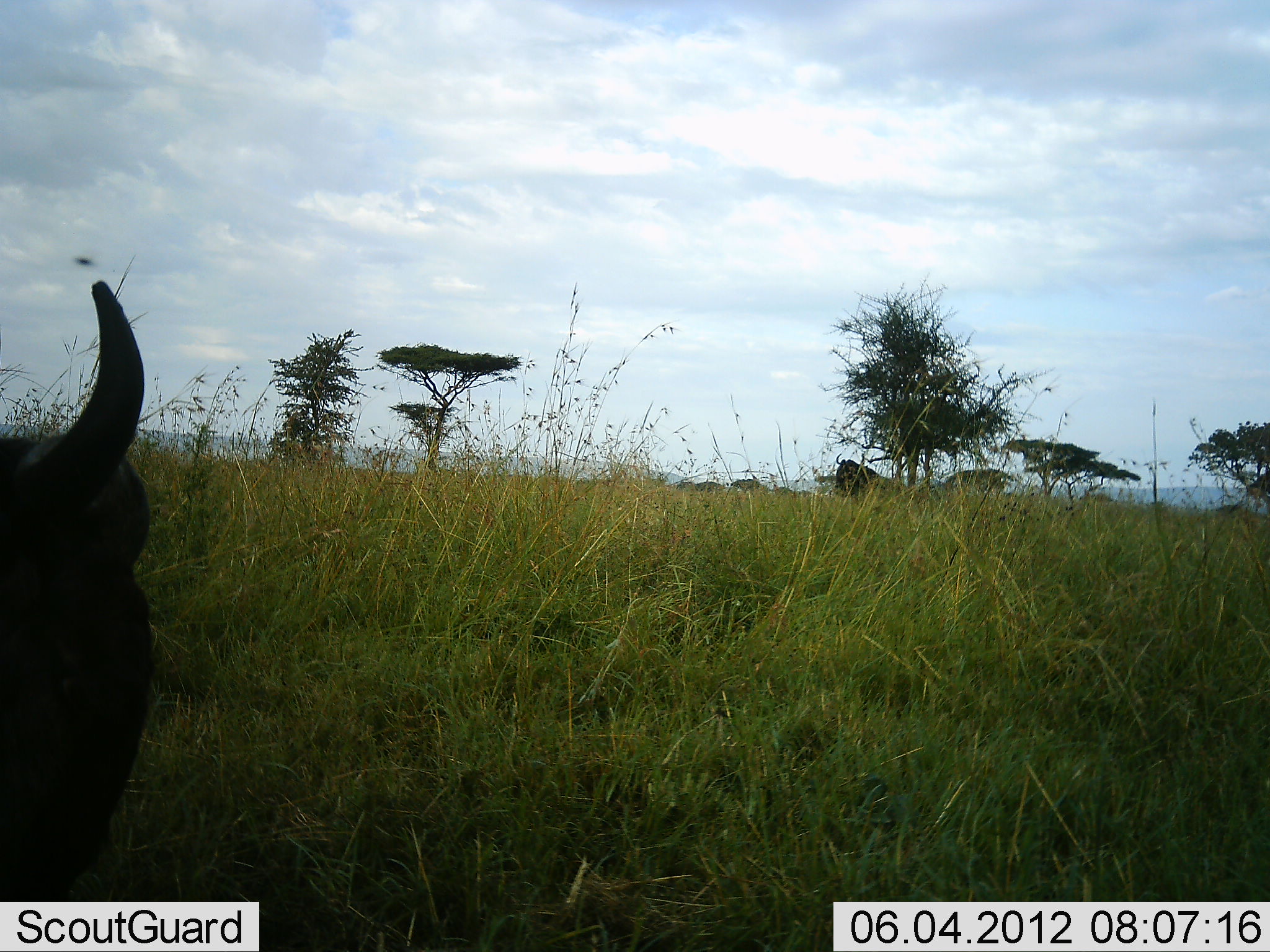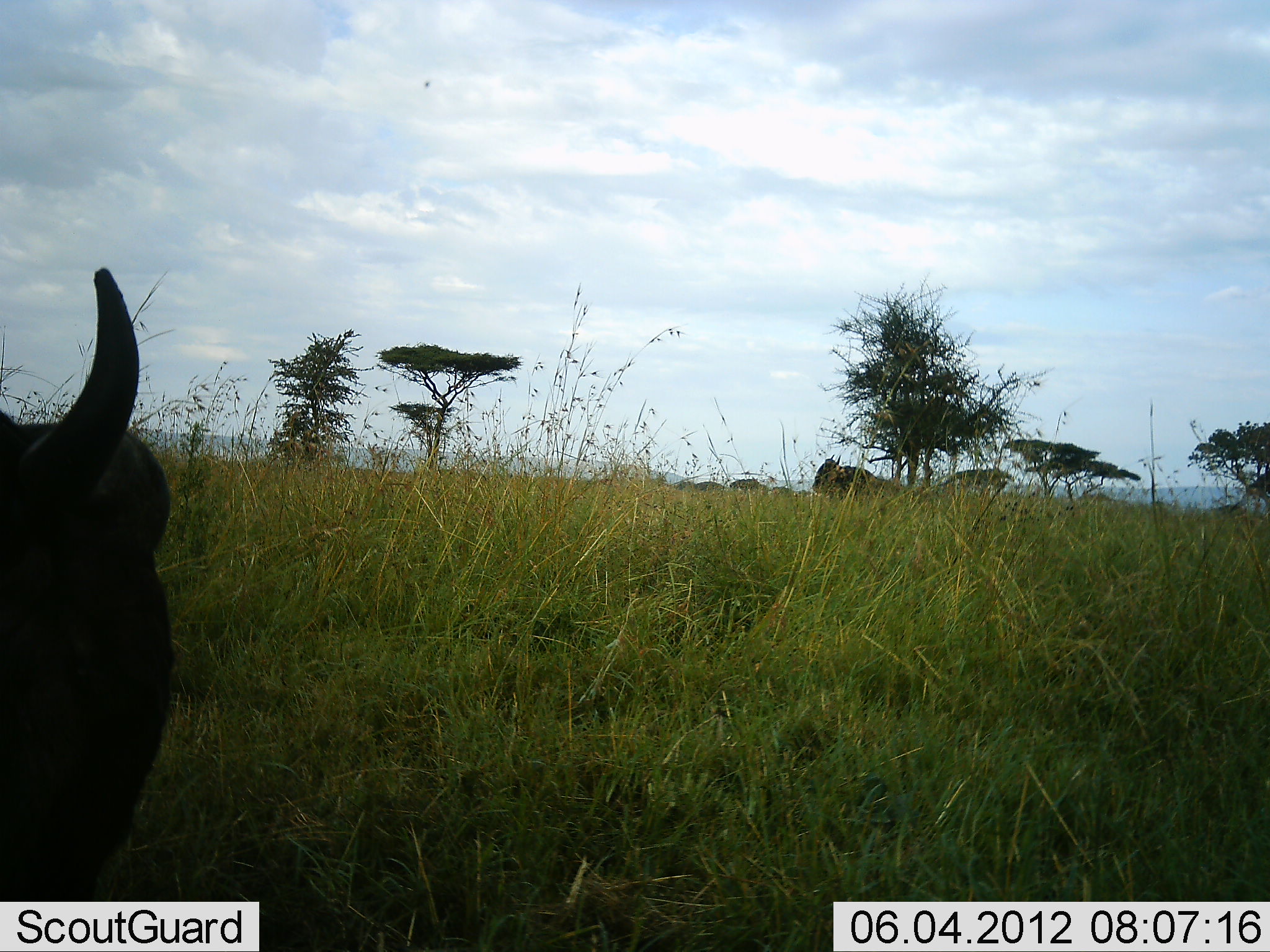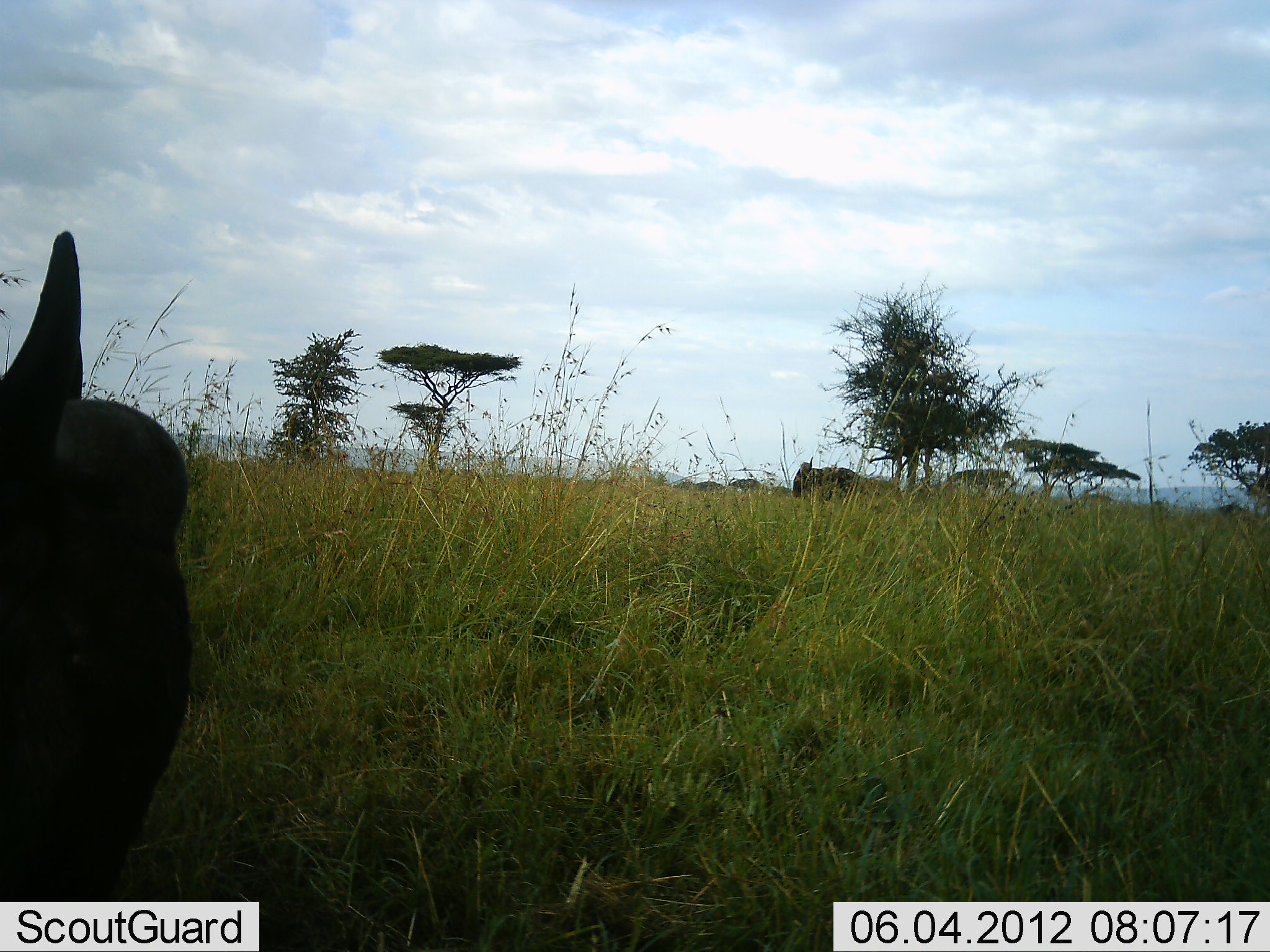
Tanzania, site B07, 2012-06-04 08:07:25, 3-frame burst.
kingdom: Animalia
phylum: Chordata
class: Mammalia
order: Artiodactyla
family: Bovidae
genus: Connochaetes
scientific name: Connochaetes taurinus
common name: blue wildebeest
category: wildebeest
Wildebeest (blue wildebeest) (Connochaetes taurinus), count 2. Behavior (volunteer vote fractions): standing 80%, resting 70%, moving 30%, interacting 0%. Young present (vote fraction): 0%. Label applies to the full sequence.